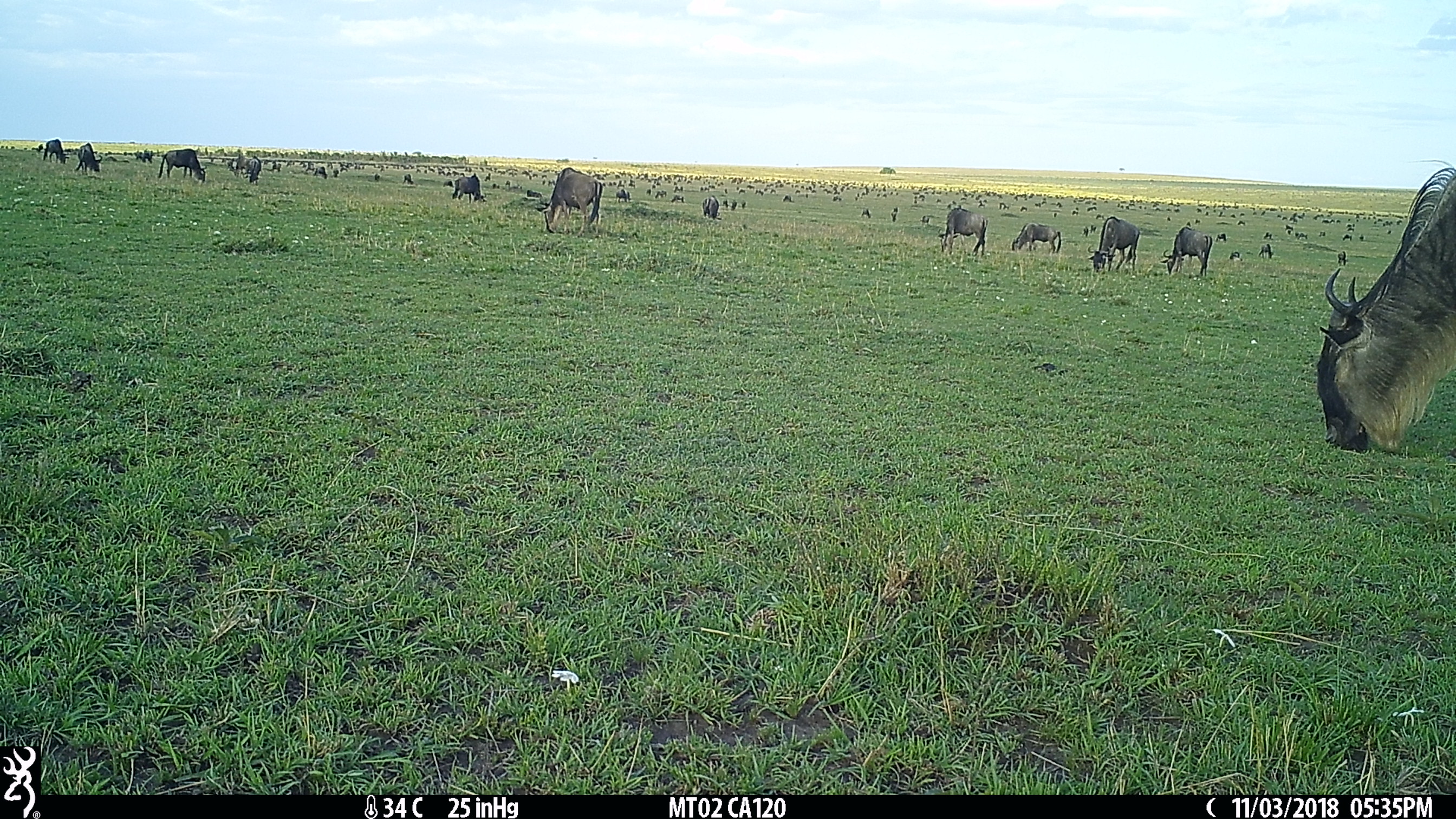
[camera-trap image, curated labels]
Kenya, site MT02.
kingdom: Animalia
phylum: Chordata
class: Mammalia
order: Artiodactyla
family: Bovidae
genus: Connochaetes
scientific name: Connochaetes taurinus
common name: blue wildebeest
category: wildebeest